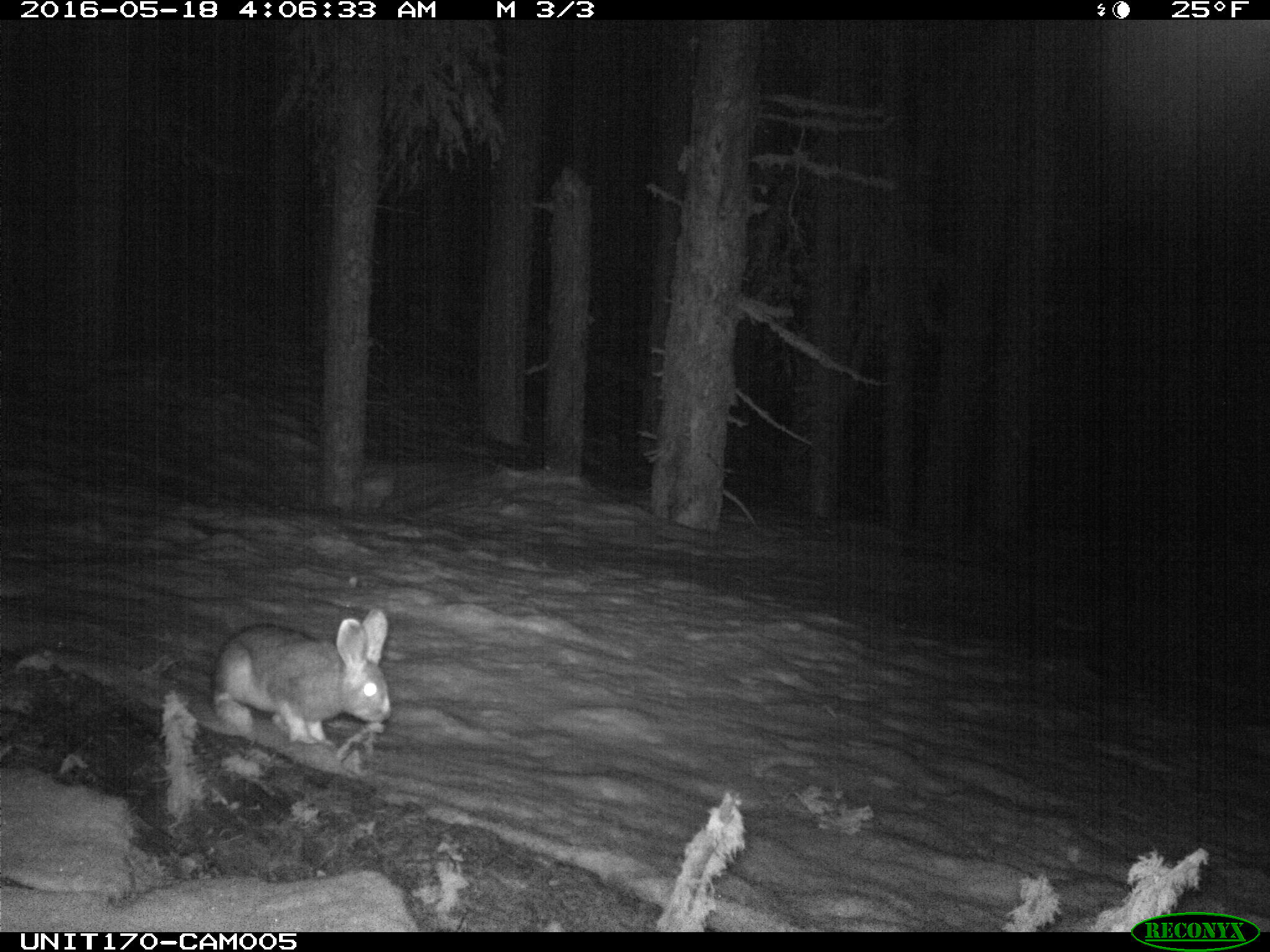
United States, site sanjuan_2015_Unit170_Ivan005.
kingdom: Animalia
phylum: Chordata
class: Mammalia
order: Lagomorpha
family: Leporidae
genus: Lepus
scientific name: Lepus americanus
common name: snowshoe hare